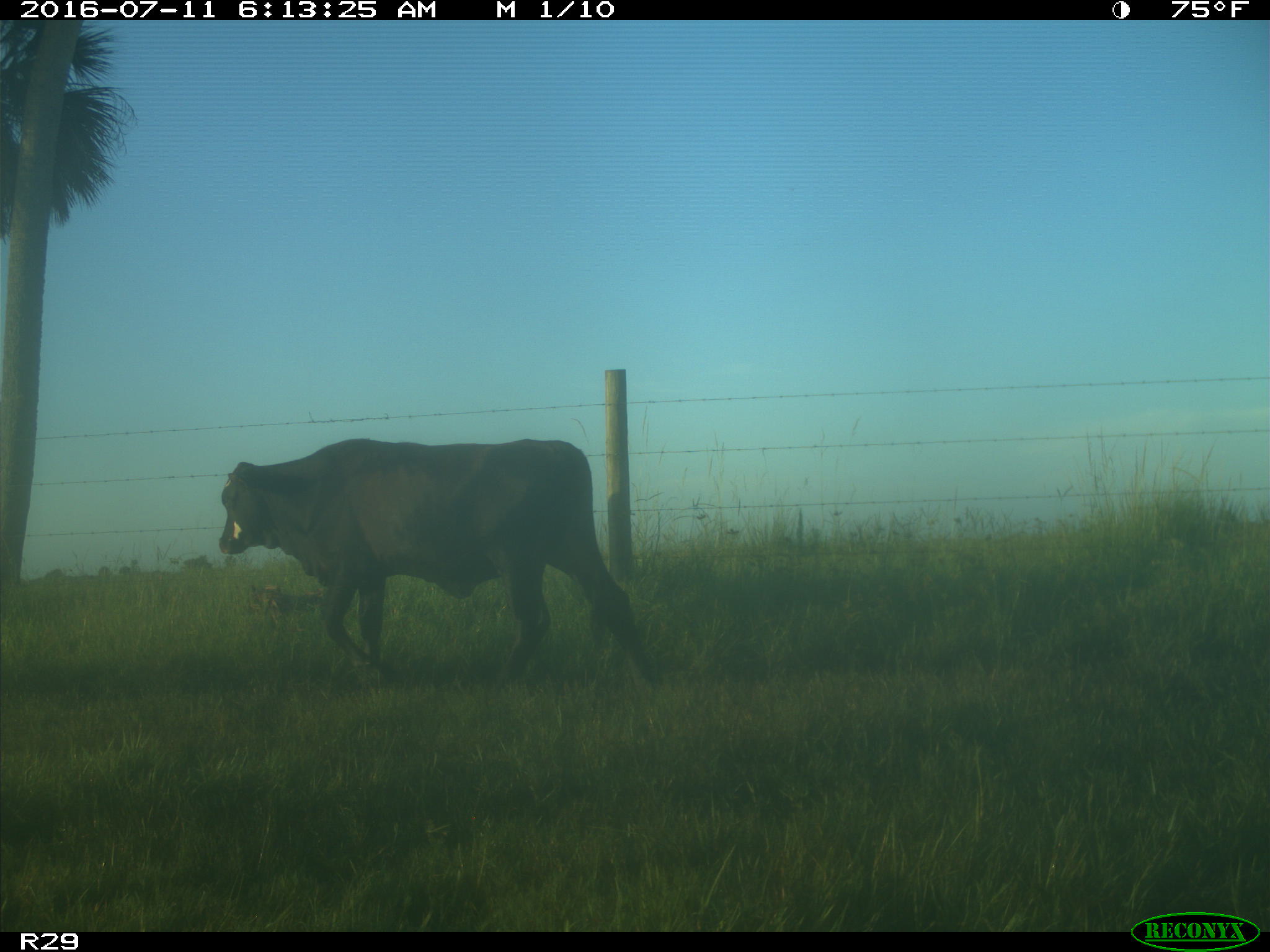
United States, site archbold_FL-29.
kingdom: Animalia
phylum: Chordata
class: Mammalia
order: Artiodactyla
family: Bovidae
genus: Bos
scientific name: Bos taurus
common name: domestic cow